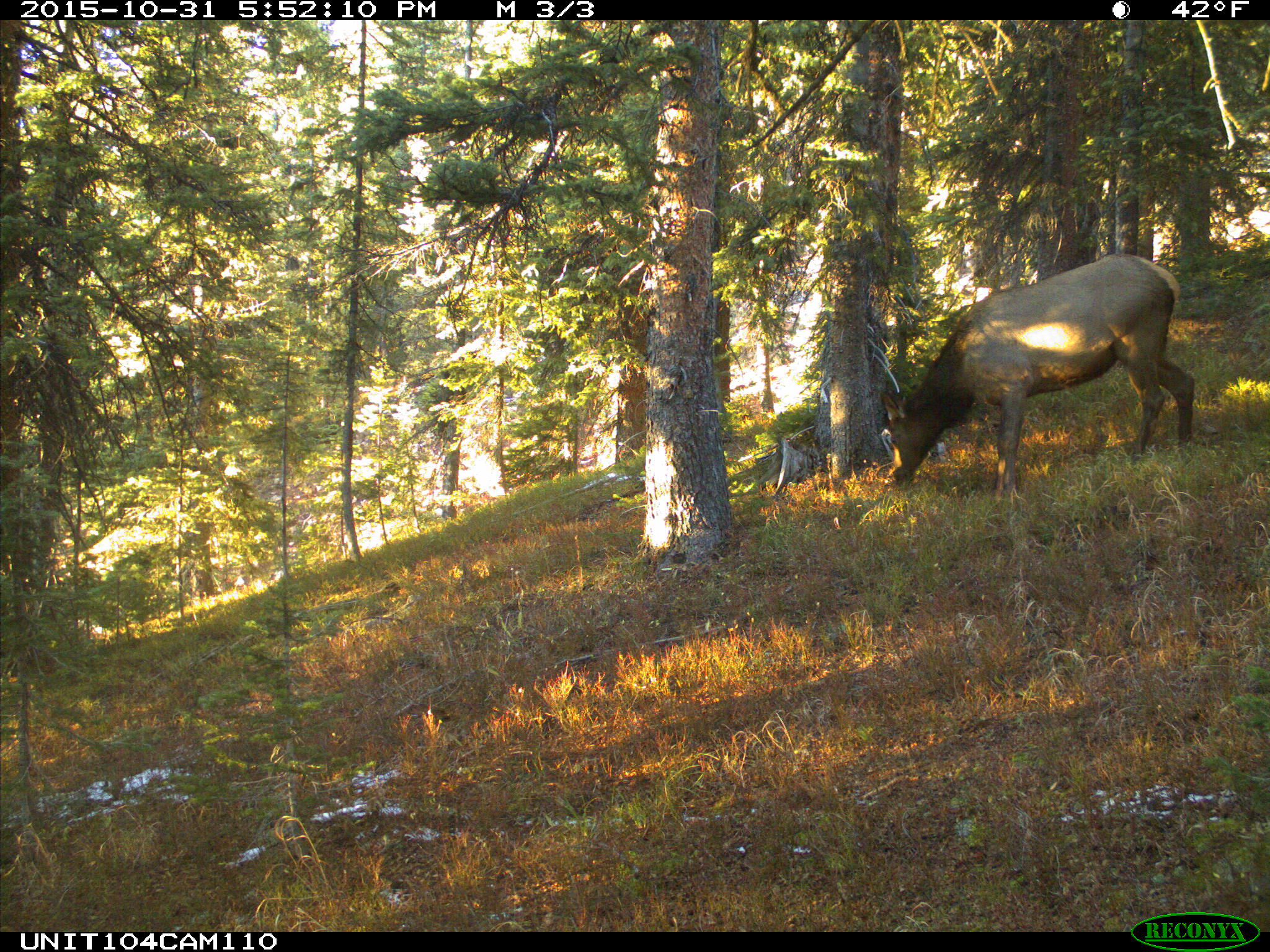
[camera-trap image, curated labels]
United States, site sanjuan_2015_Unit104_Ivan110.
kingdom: Animalia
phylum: Chordata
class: Mammalia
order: Artiodactyla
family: Cervidae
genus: Cervus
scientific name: Cervus elaphus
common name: red deer